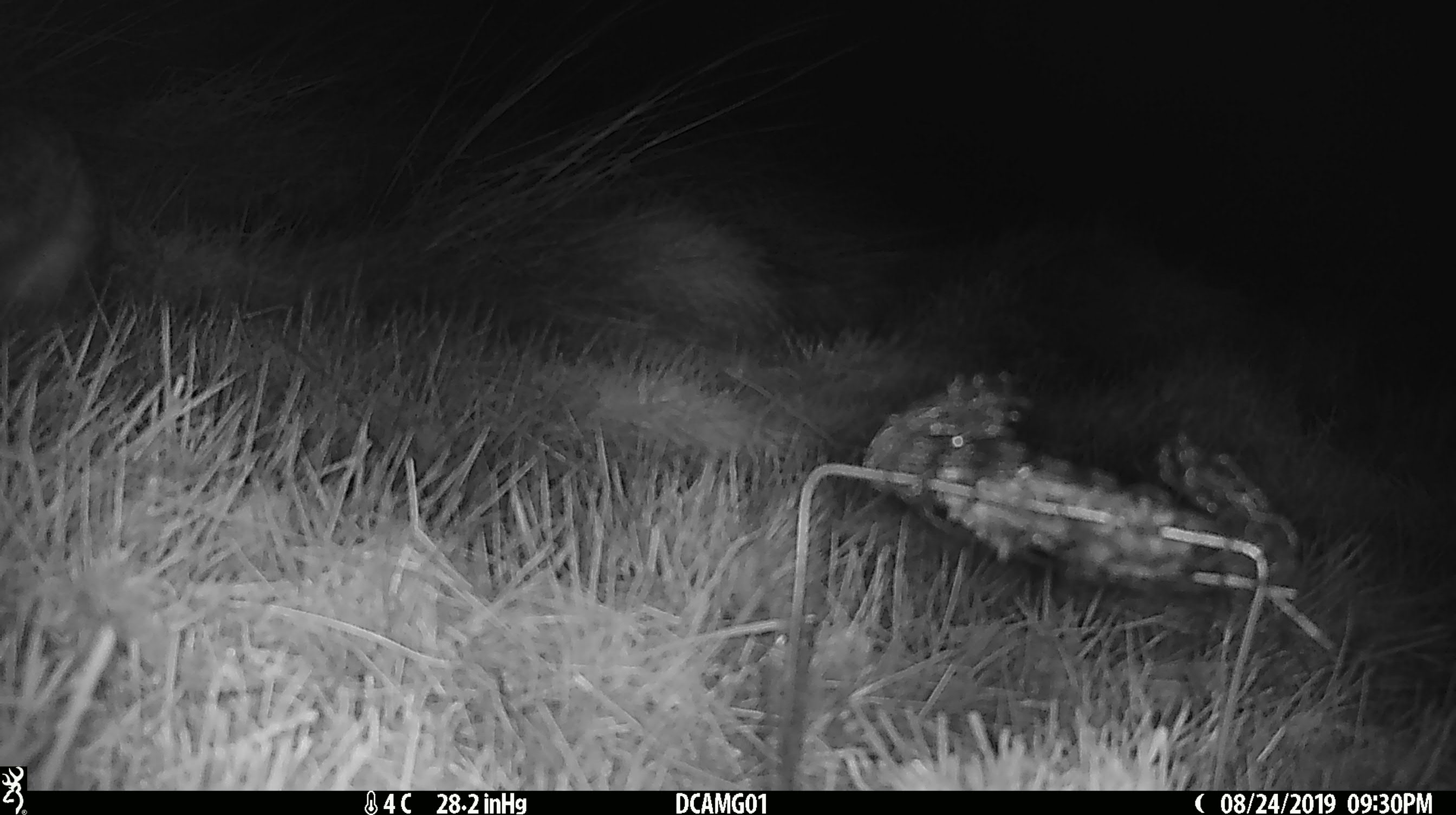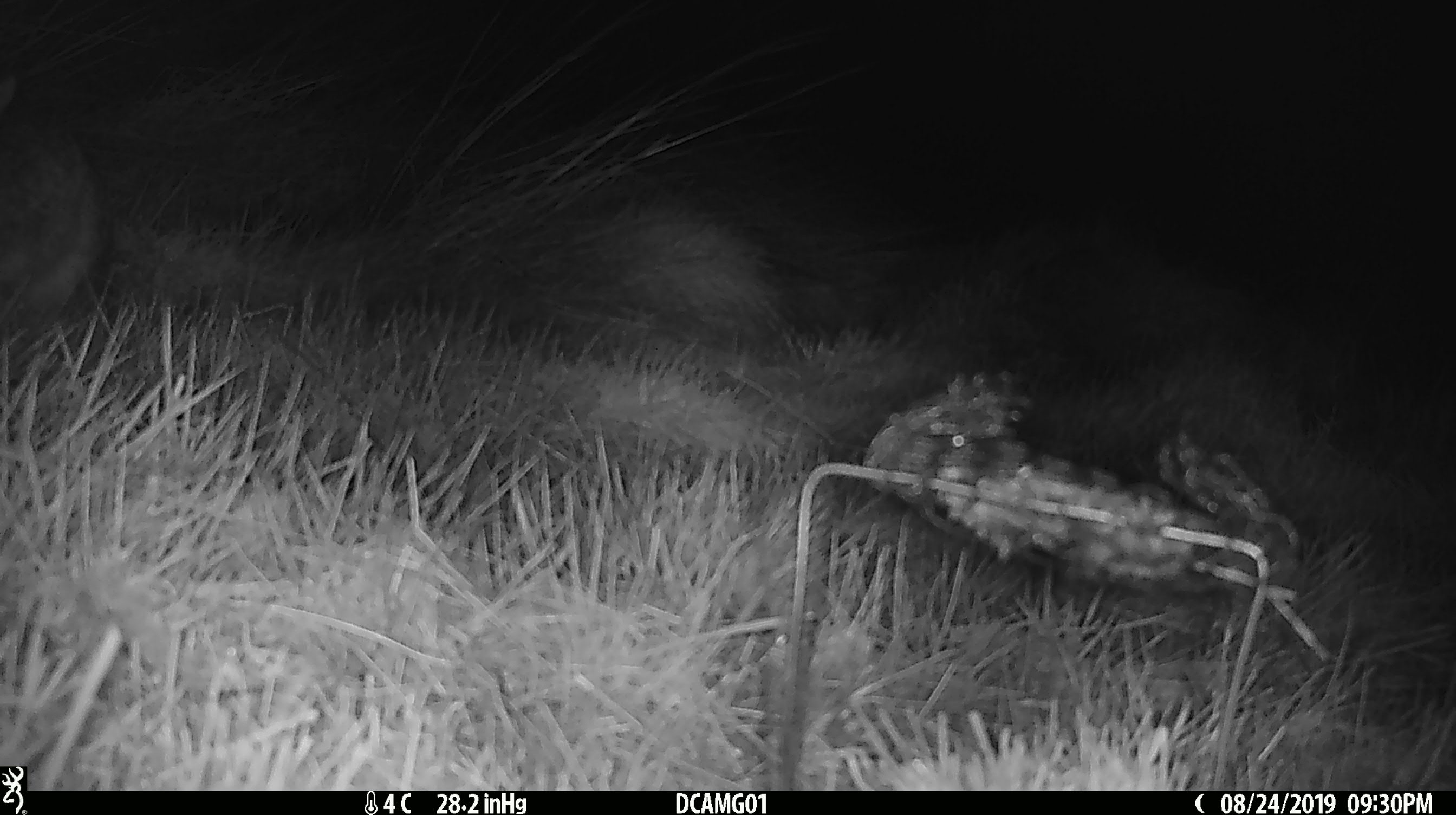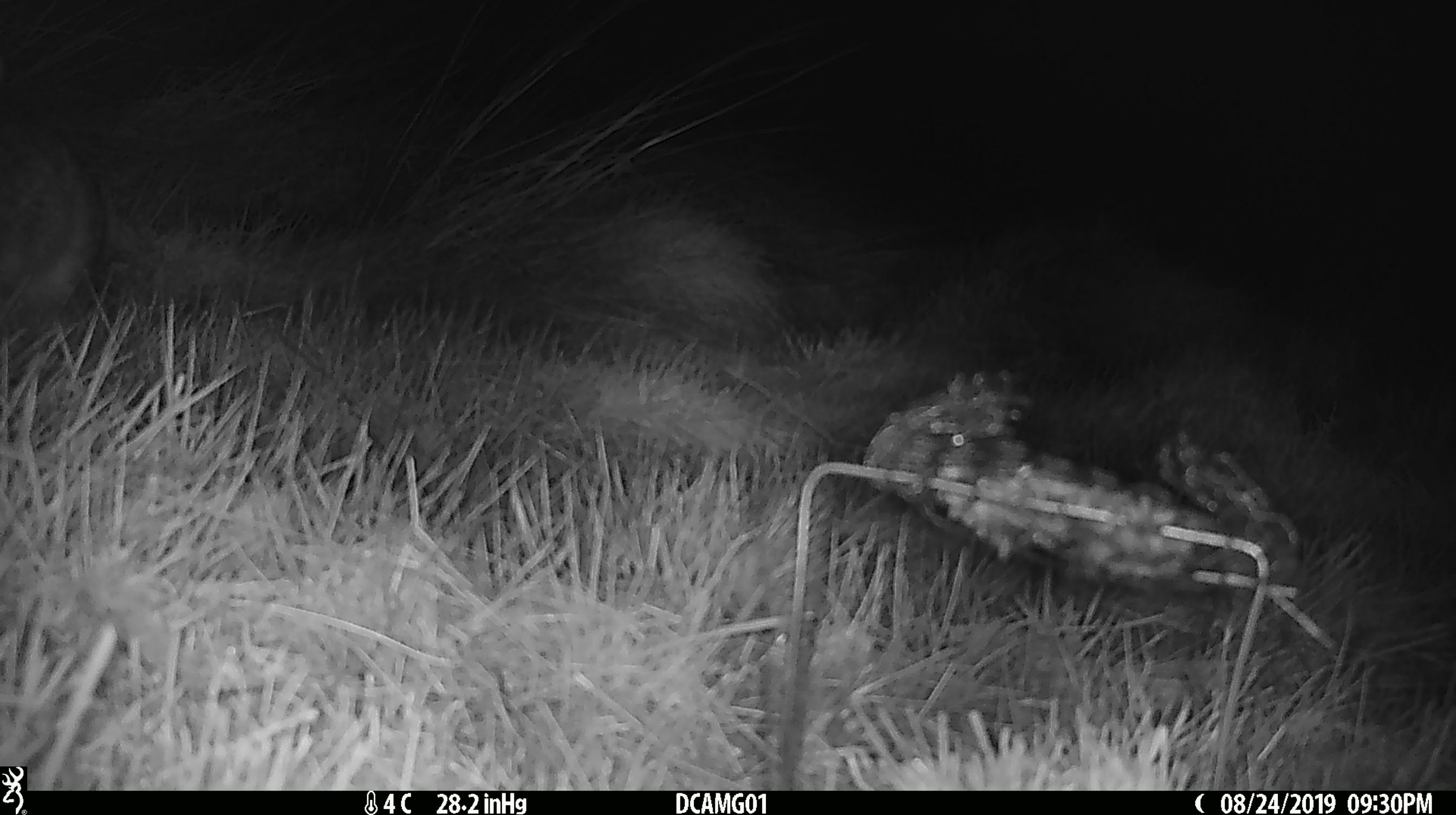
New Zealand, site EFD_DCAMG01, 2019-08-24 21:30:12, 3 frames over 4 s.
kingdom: Animalia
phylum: Chordata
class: Mammalia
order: Lagomorpha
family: Leporidae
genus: Lepus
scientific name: Lepus europaeus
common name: brown hare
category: hare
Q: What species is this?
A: Hare (brown hare) (Lepus europaeus).